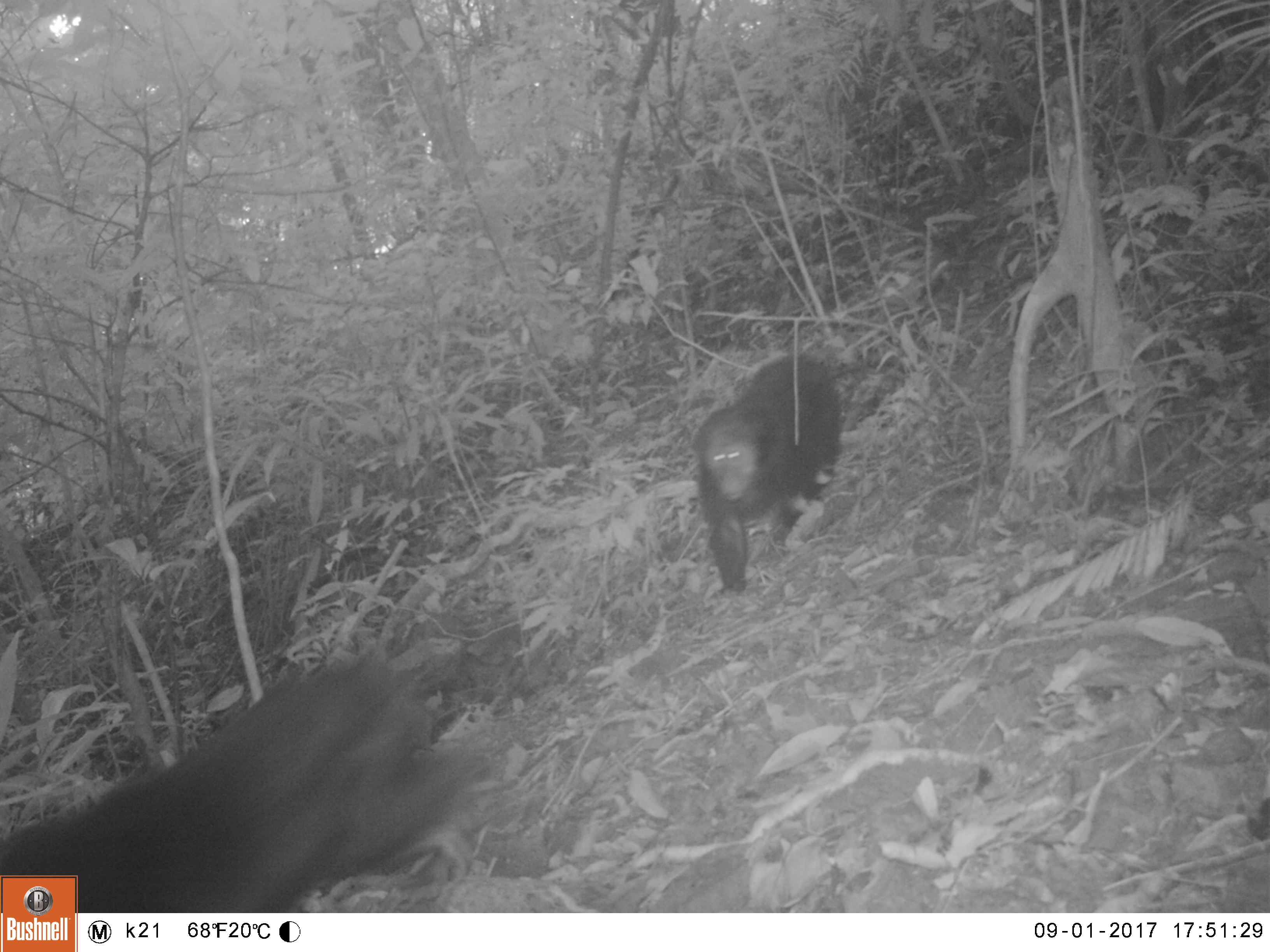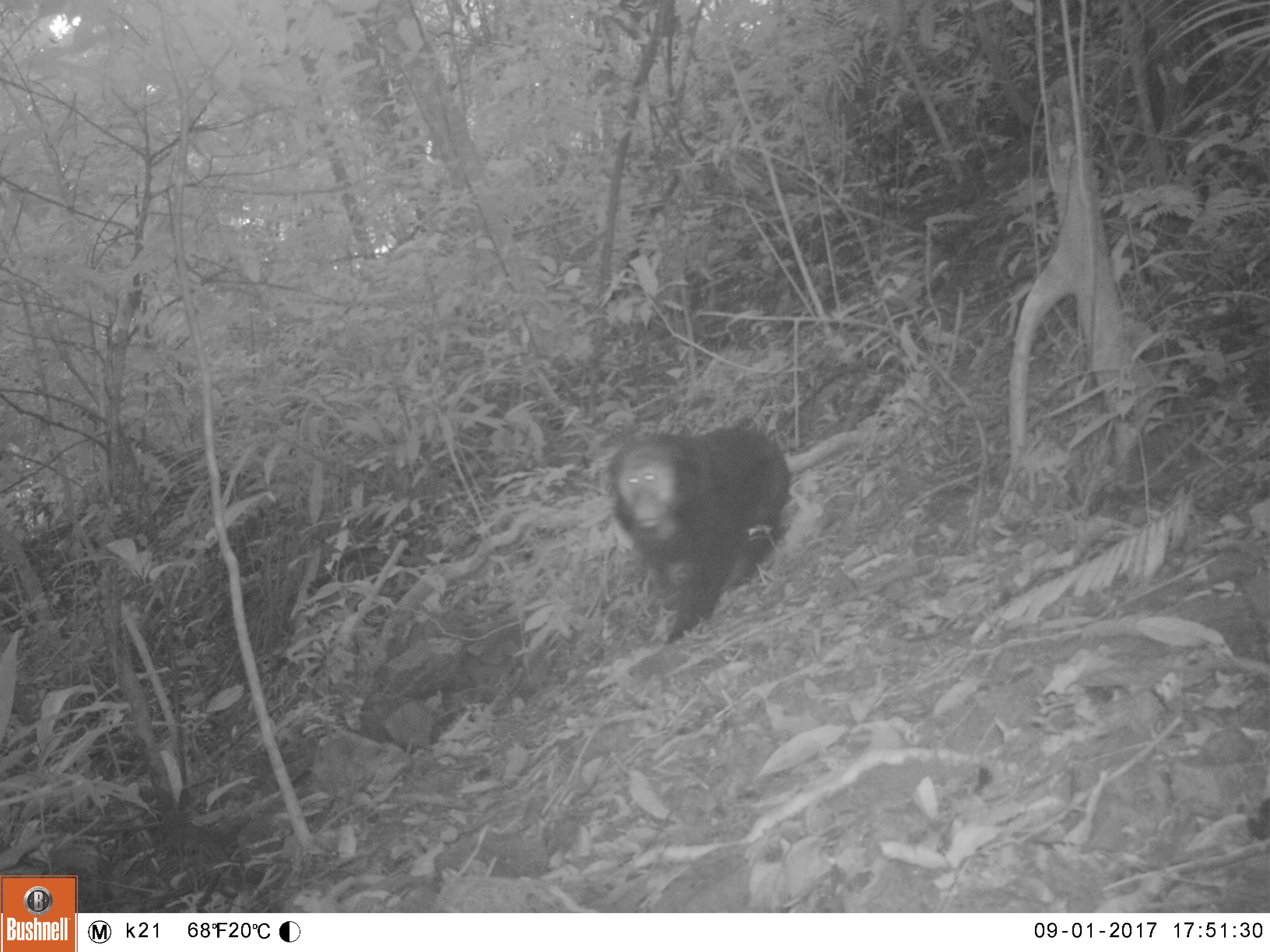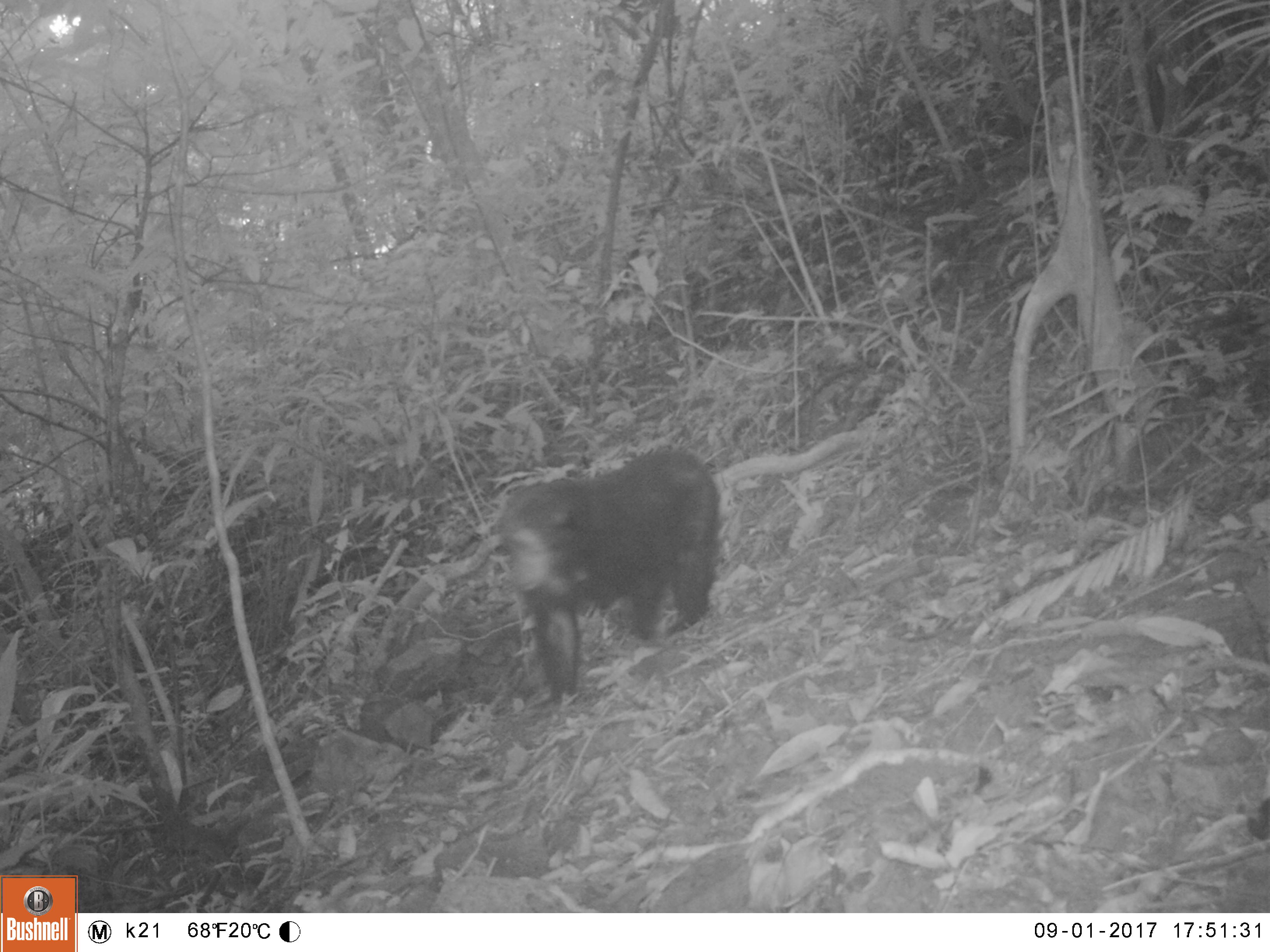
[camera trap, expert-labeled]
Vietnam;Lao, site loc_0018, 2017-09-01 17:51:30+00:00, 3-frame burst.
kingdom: Animalia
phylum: Chordata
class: Mammalia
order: Primates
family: Cercopithecidae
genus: Macaca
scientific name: Macaca arctoides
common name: stump-tailed macaque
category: stump tailed macaque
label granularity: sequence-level